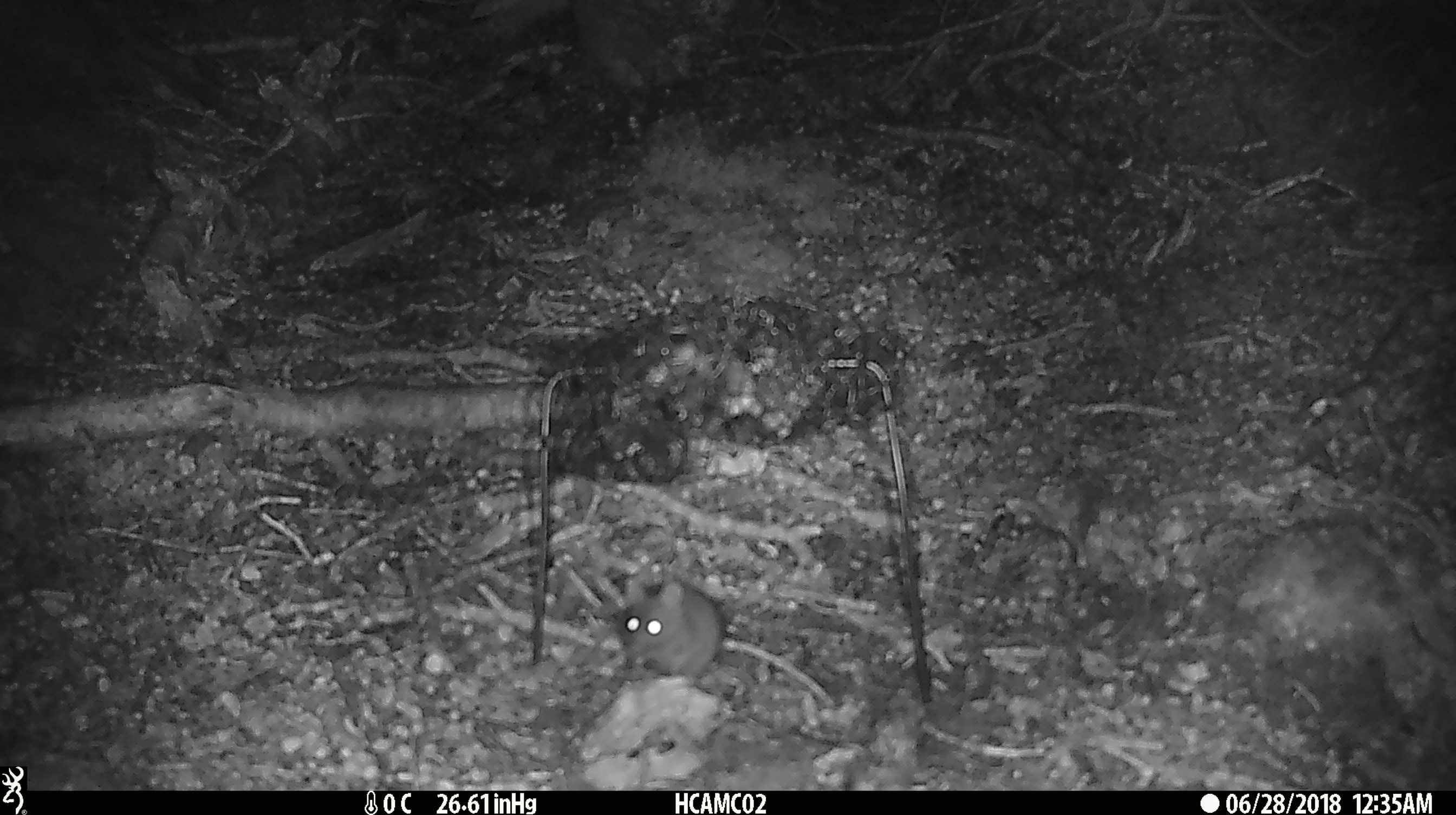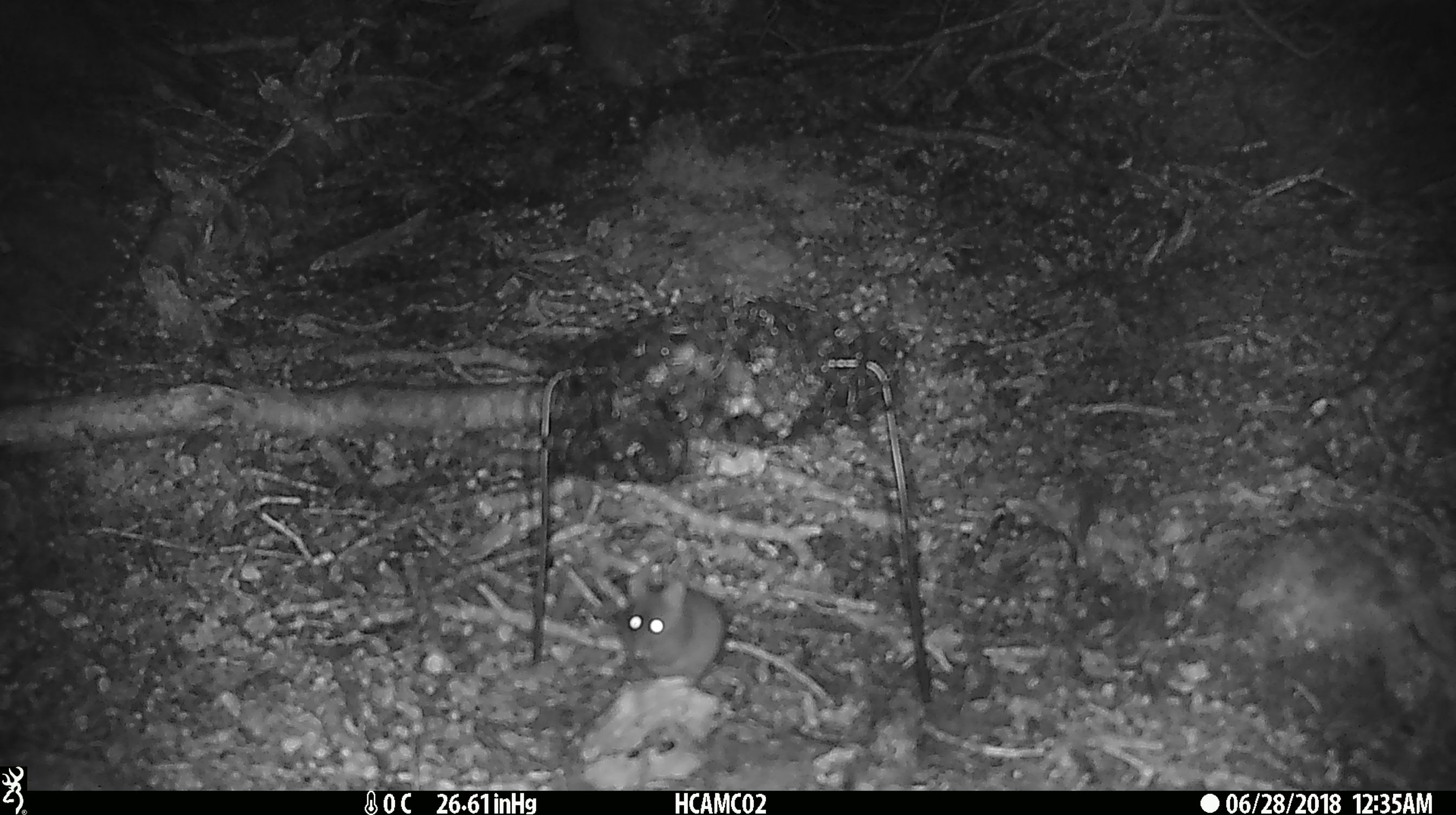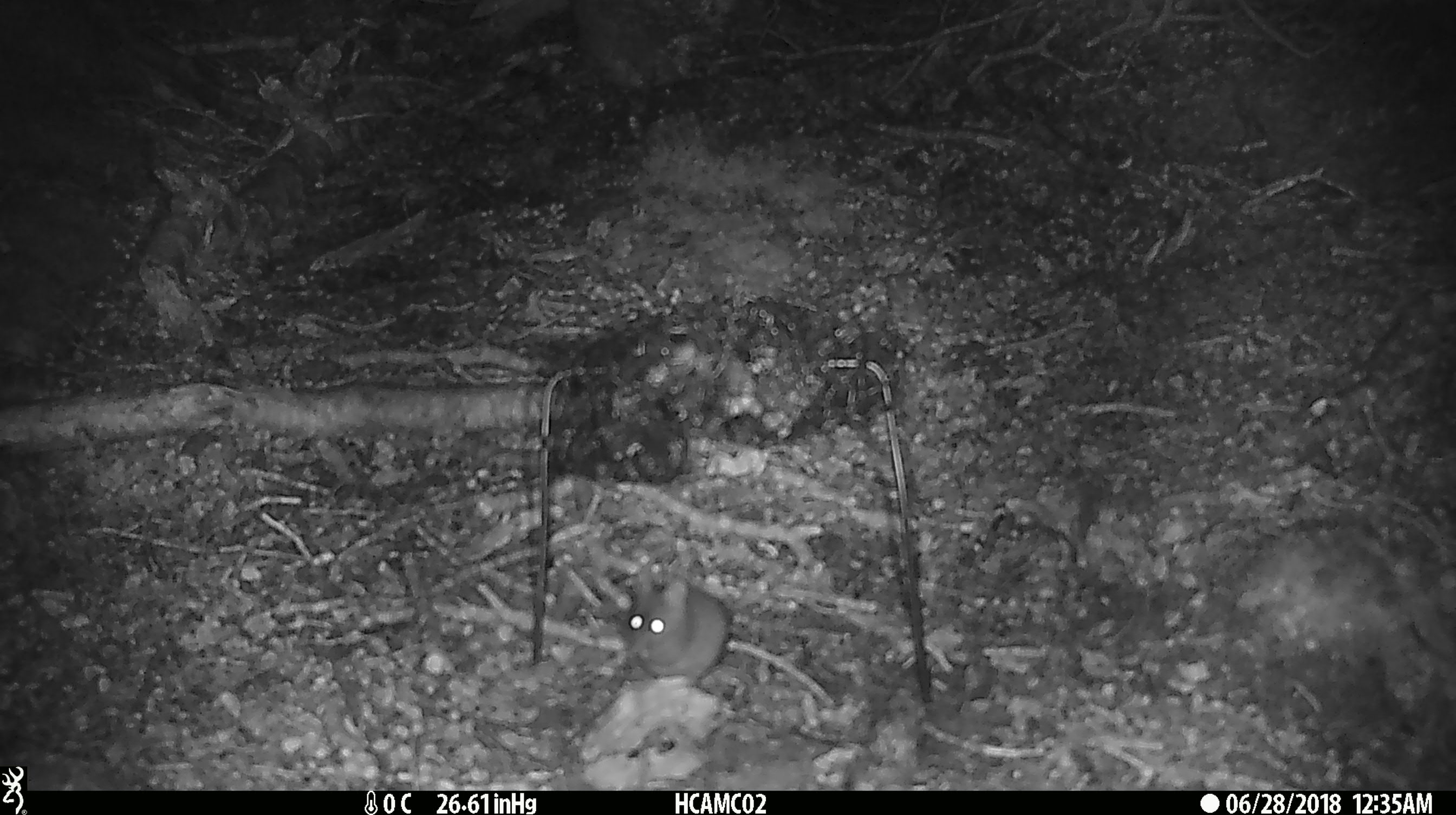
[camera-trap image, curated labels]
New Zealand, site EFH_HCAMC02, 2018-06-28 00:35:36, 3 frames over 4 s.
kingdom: Animalia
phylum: Chordata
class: Mammalia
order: Rodentia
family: Muridae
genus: Mus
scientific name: Mus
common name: mouse